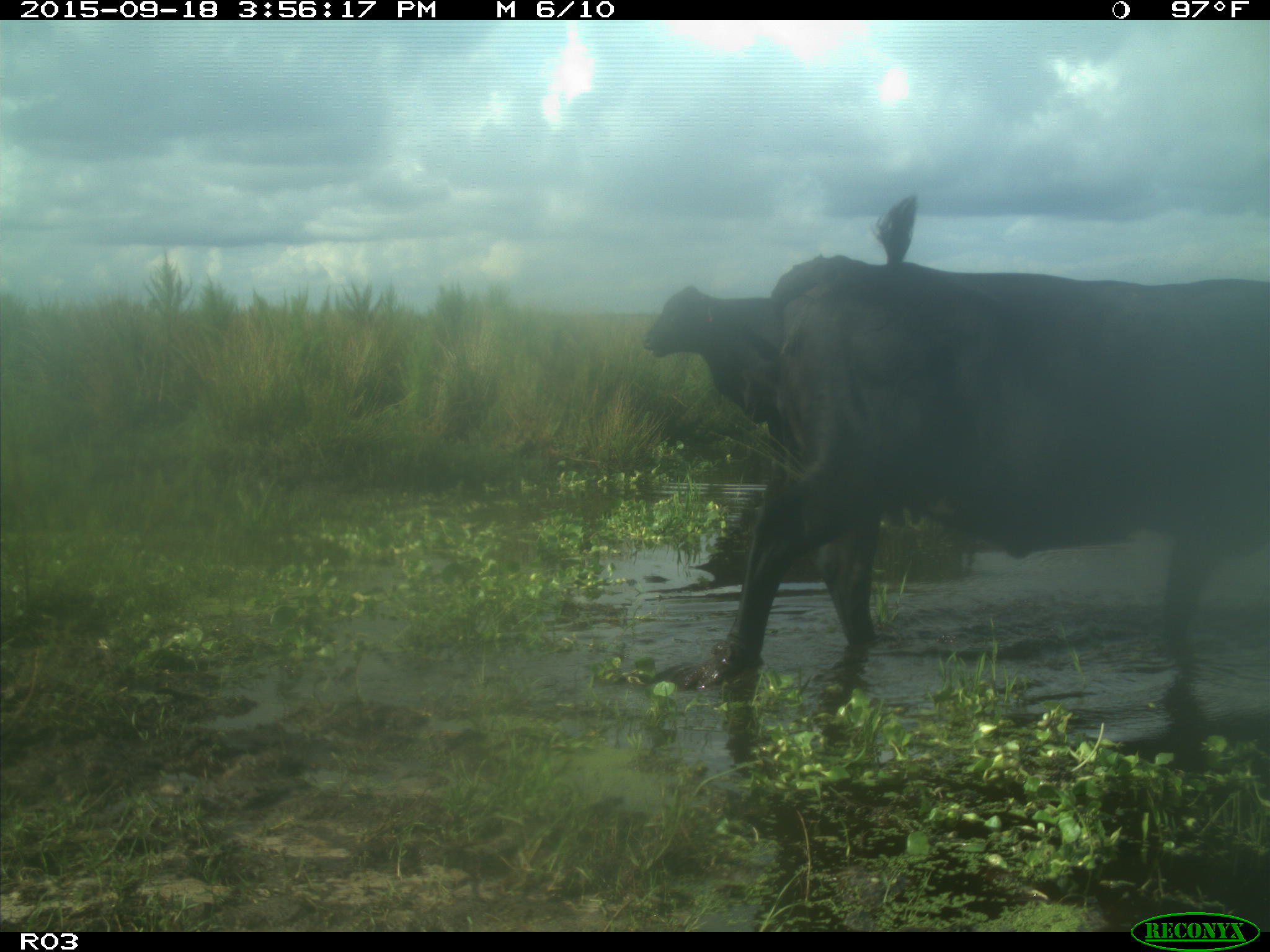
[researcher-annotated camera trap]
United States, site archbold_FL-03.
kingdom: Animalia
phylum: Chordata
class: Mammalia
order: Artiodactyla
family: Bovidae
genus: Bos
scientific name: Bos taurus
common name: domestic cow